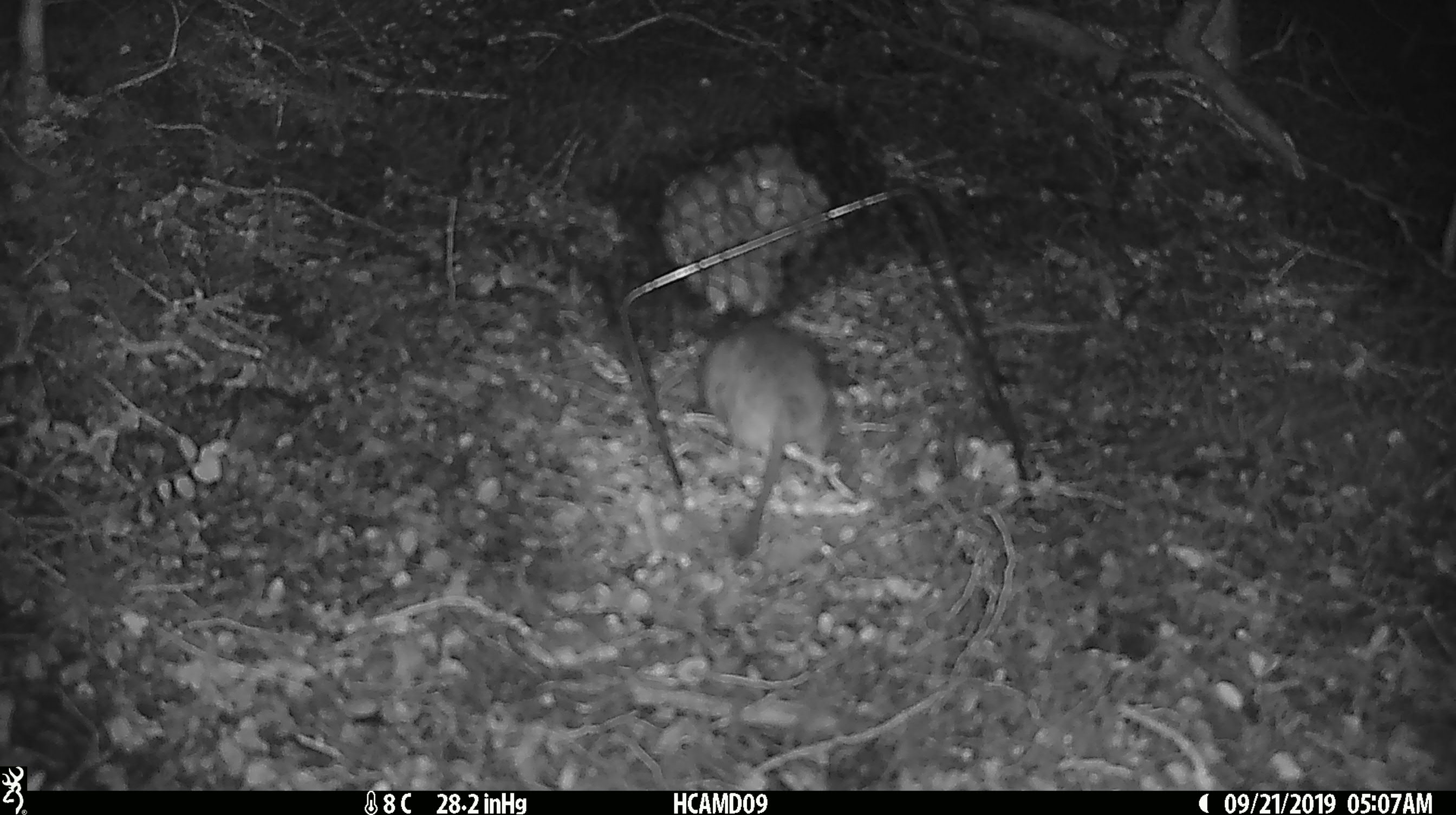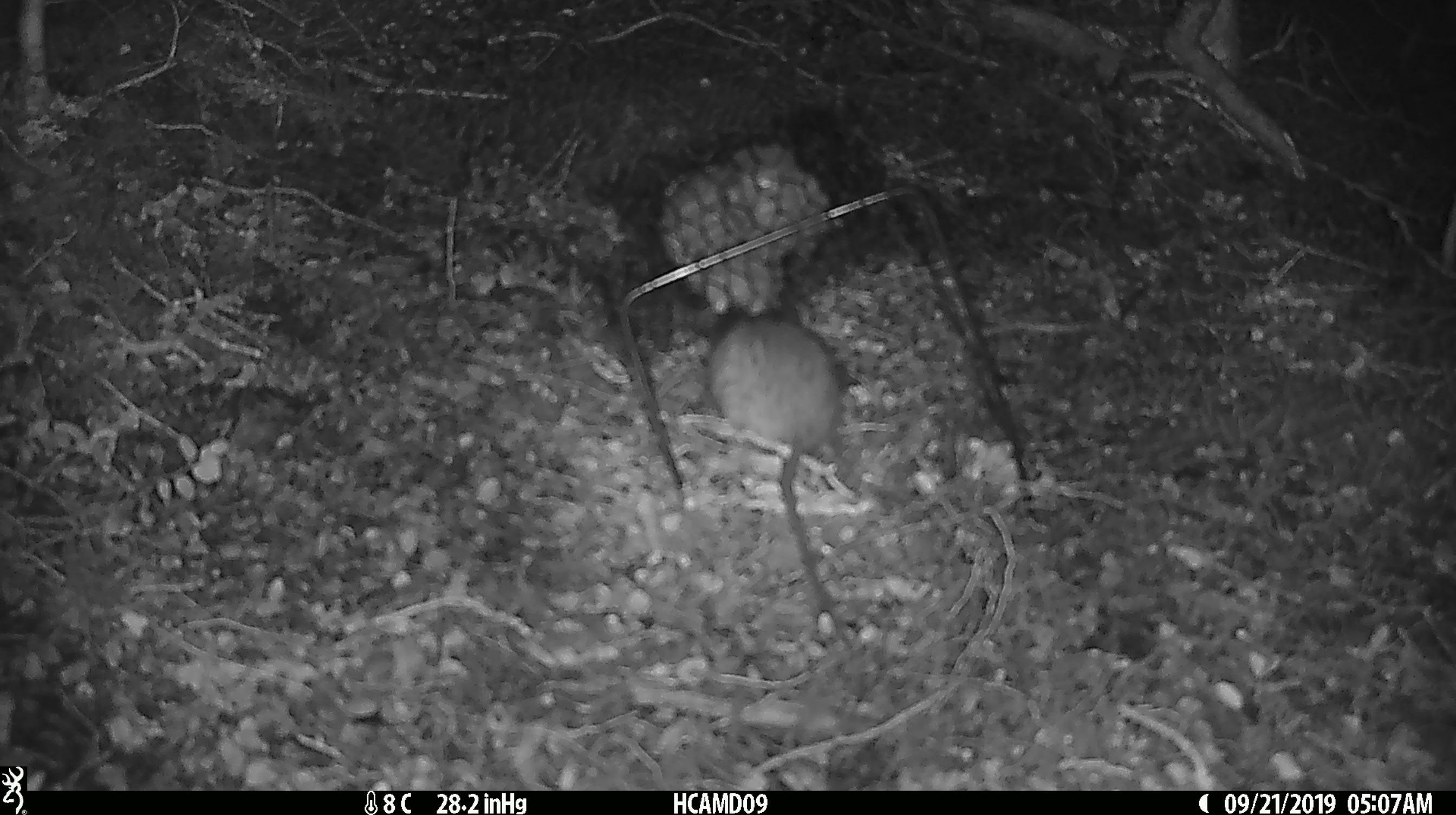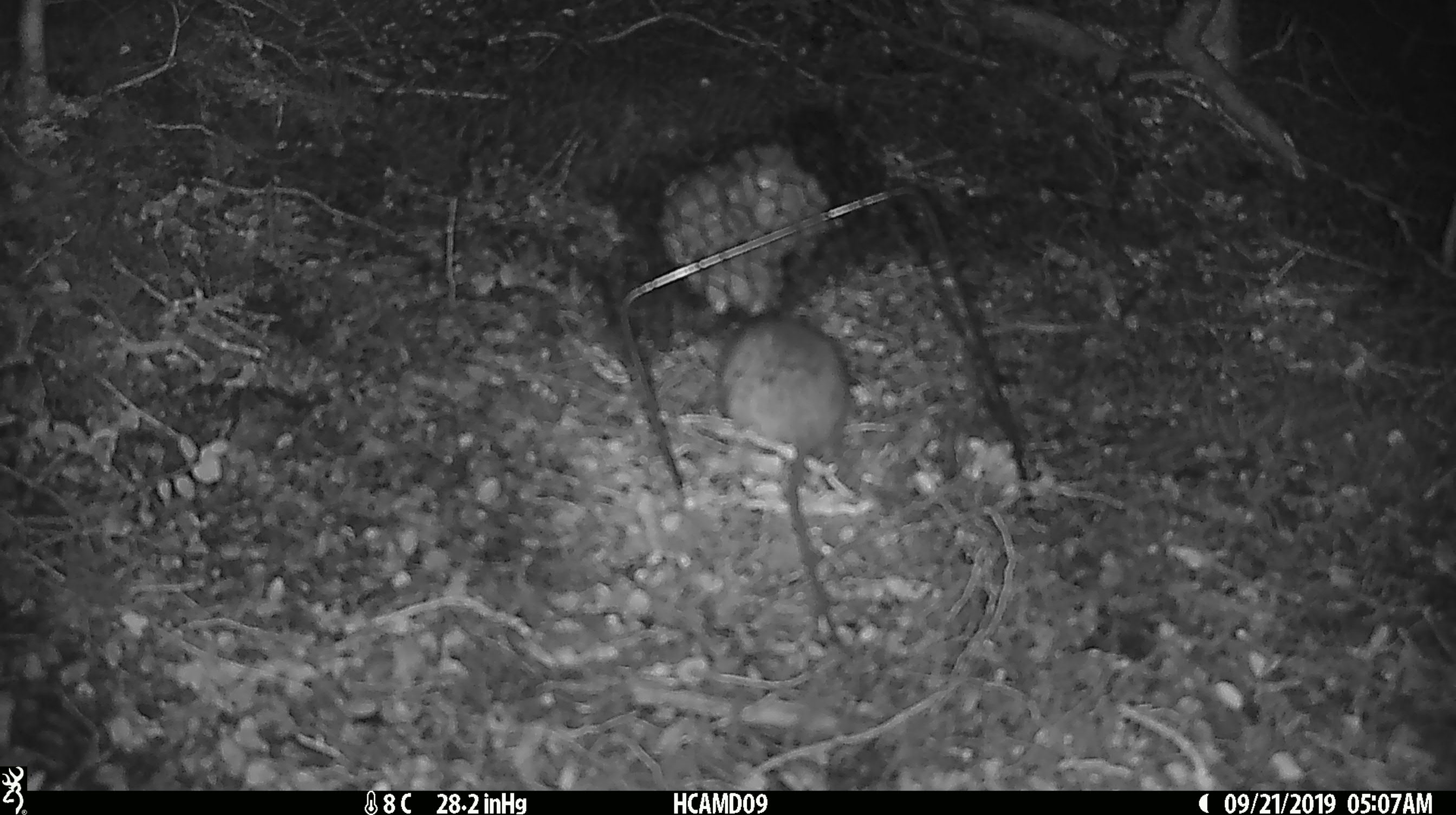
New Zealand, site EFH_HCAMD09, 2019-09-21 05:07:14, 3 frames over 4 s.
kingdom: Animalia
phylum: Chordata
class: Mammalia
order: Rodentia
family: Muridae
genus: Mus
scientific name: Mus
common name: mouse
Mouse (Mus).